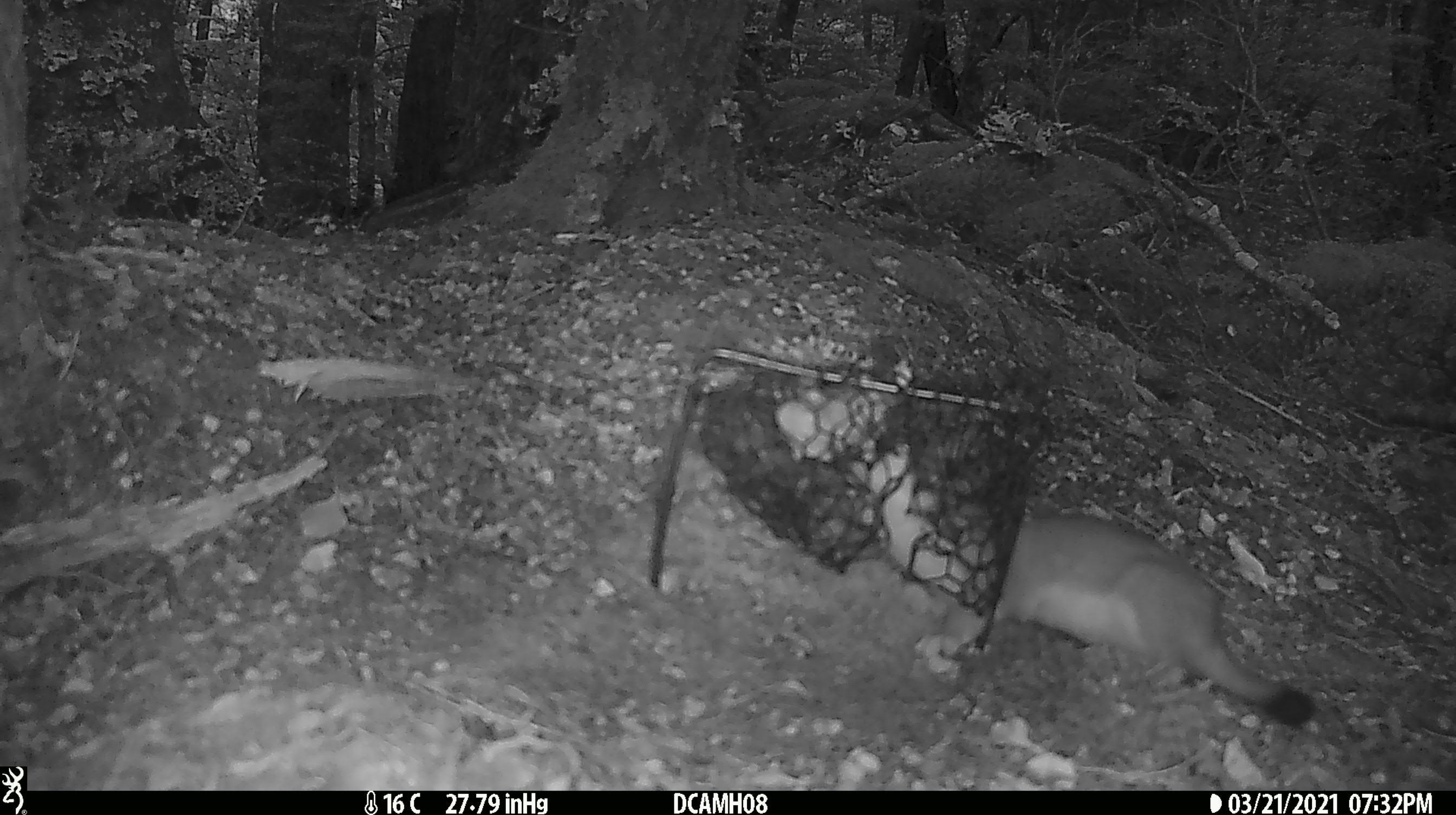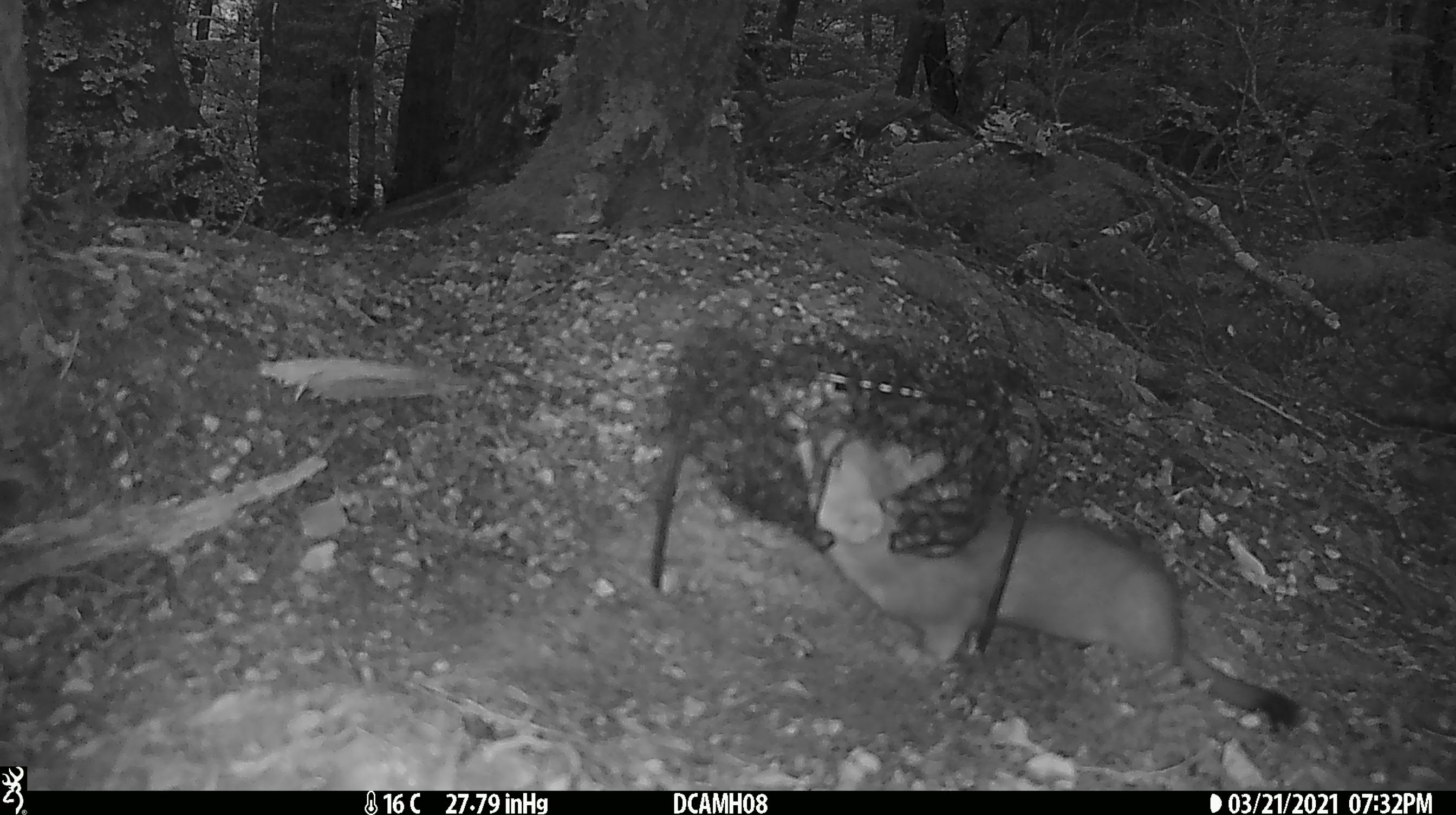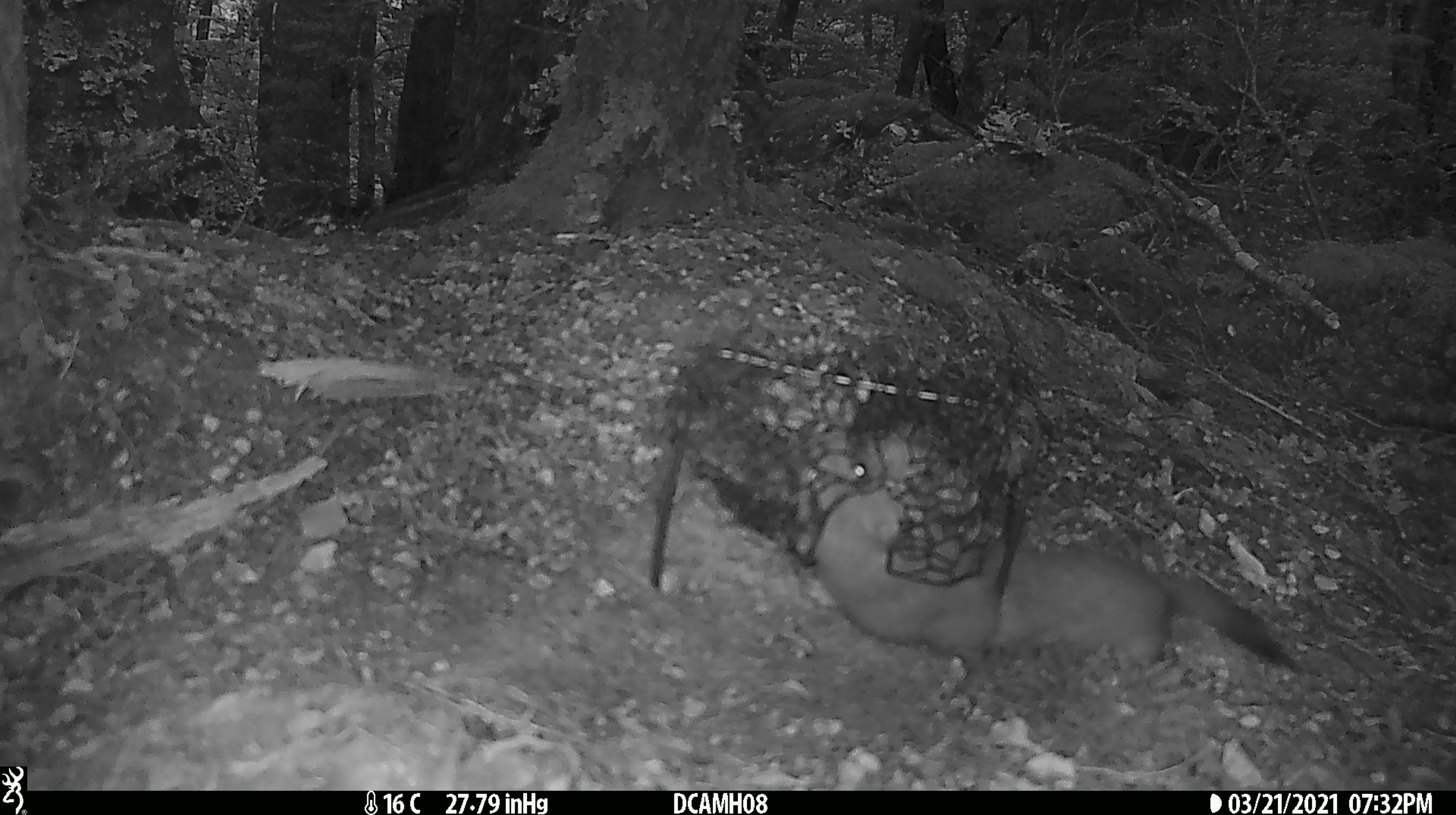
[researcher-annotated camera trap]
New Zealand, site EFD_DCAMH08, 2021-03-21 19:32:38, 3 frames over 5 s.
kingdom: Animalia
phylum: Chordata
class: Mammalia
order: Carnivora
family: Mustelidae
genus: Mustela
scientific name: Mustela erminea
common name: stoat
Stoat (Mustela erminea).